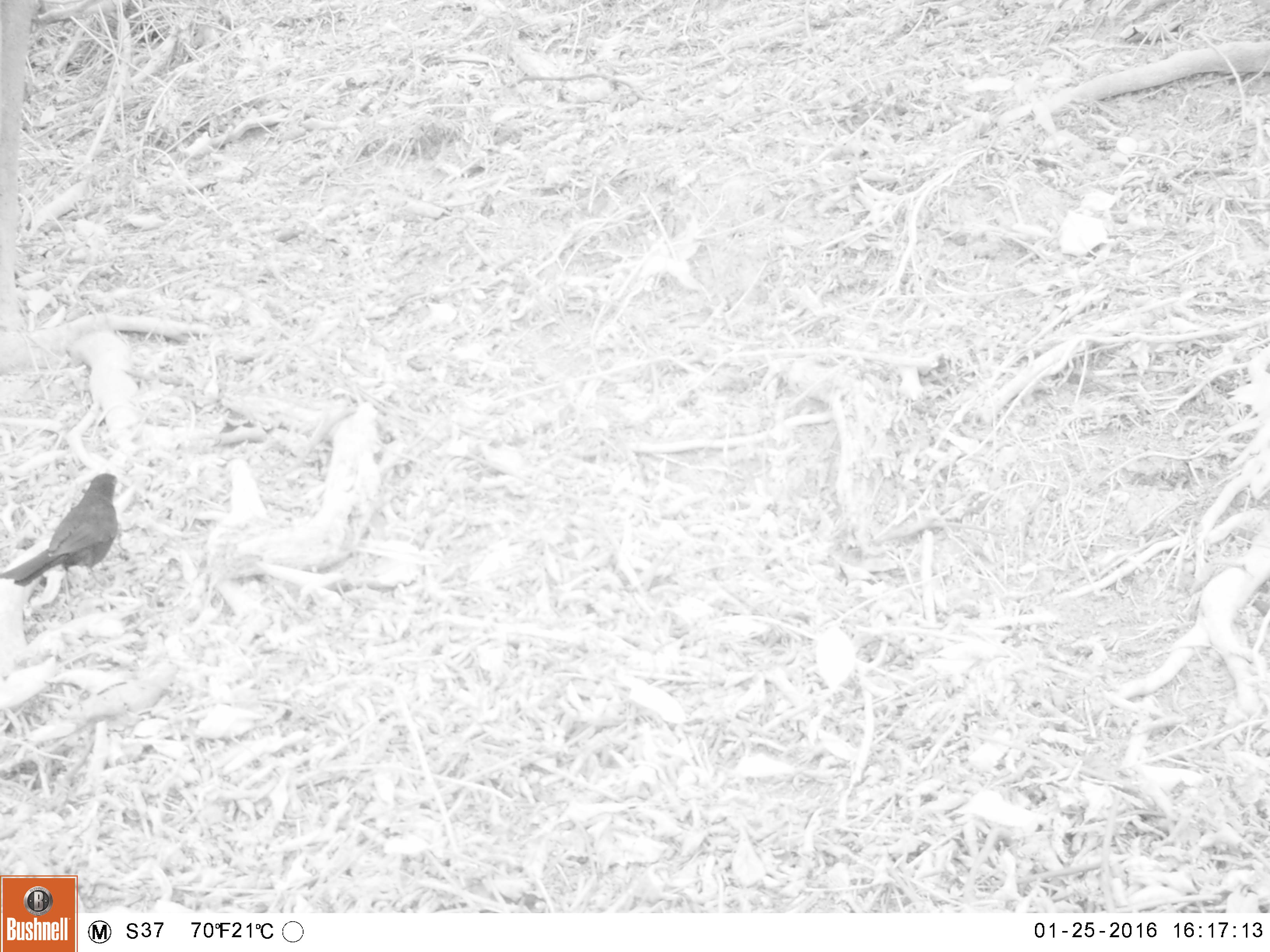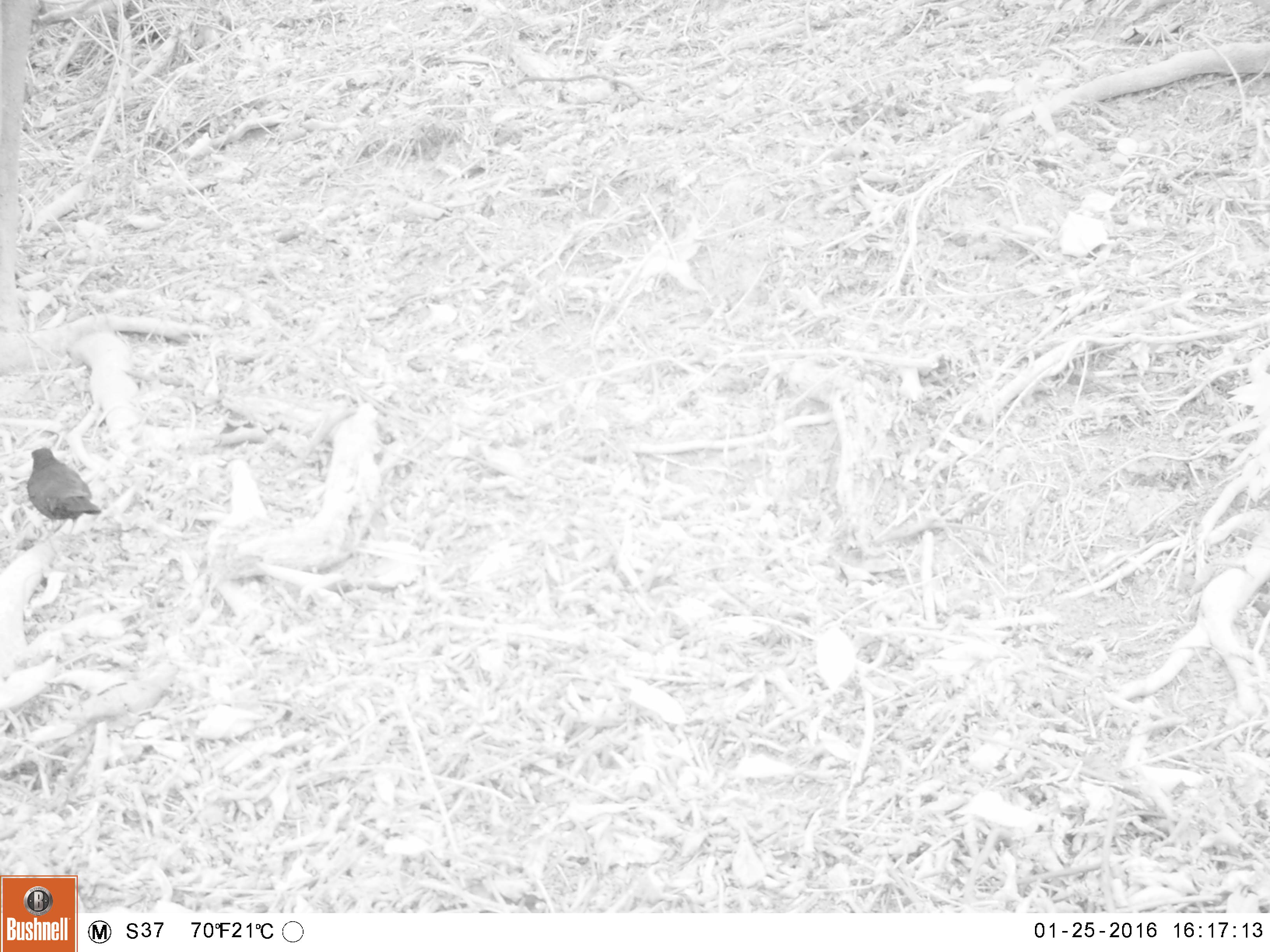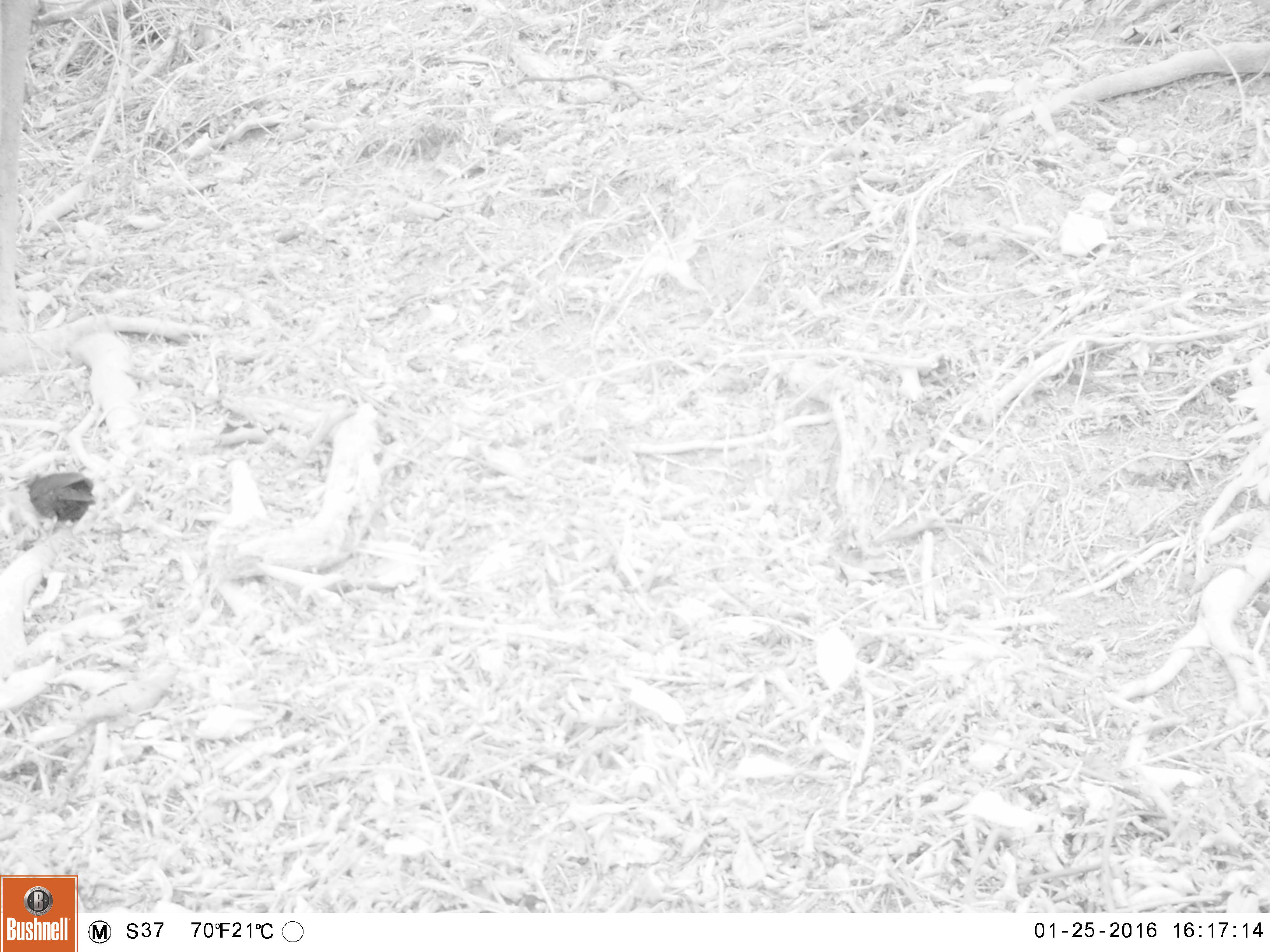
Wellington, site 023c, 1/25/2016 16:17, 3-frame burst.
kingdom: Animalia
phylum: Chordata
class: Aves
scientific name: Aves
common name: bird